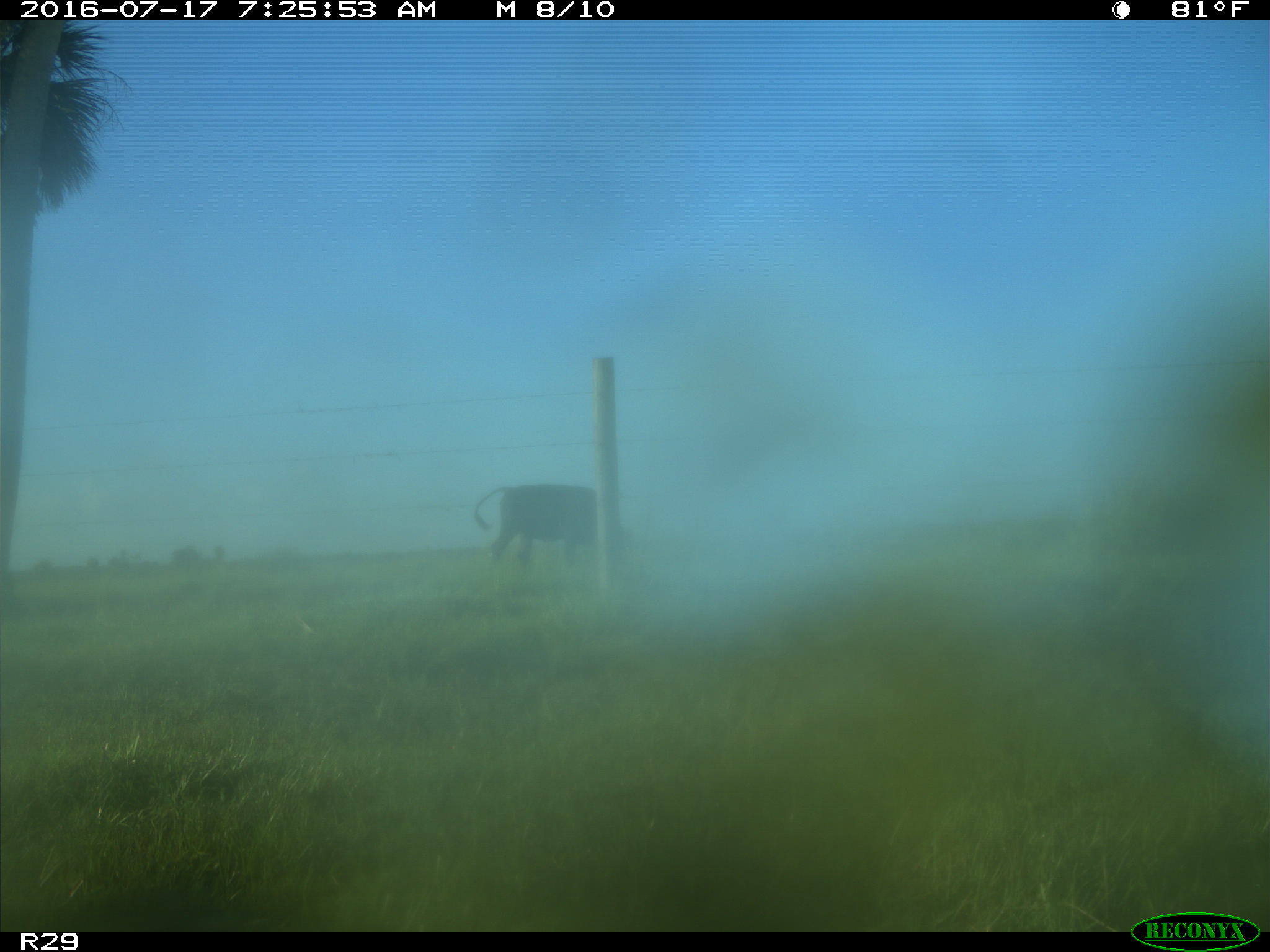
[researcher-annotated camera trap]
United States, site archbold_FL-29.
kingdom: Animalia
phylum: Chordata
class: Mammalia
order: Artiodactyla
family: Bovidae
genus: Bos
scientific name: Bos taurus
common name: domestic cow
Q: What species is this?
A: Bos taurus (domestic cow).